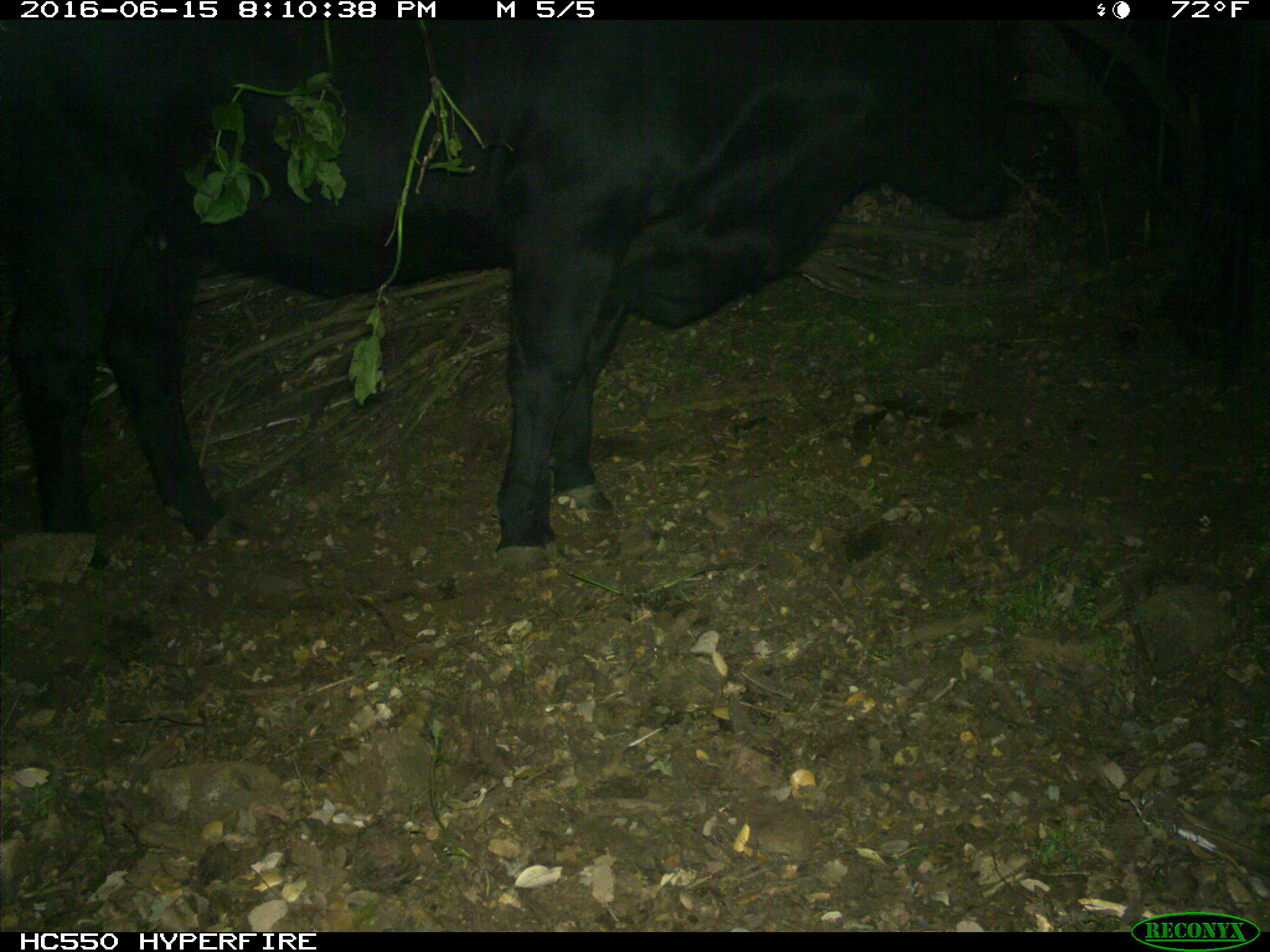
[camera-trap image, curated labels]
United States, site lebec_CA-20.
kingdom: Animalia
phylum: Chordata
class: Mammalia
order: Artiodactyla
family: Bovidae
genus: Bos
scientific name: Bos taurus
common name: domestic cow